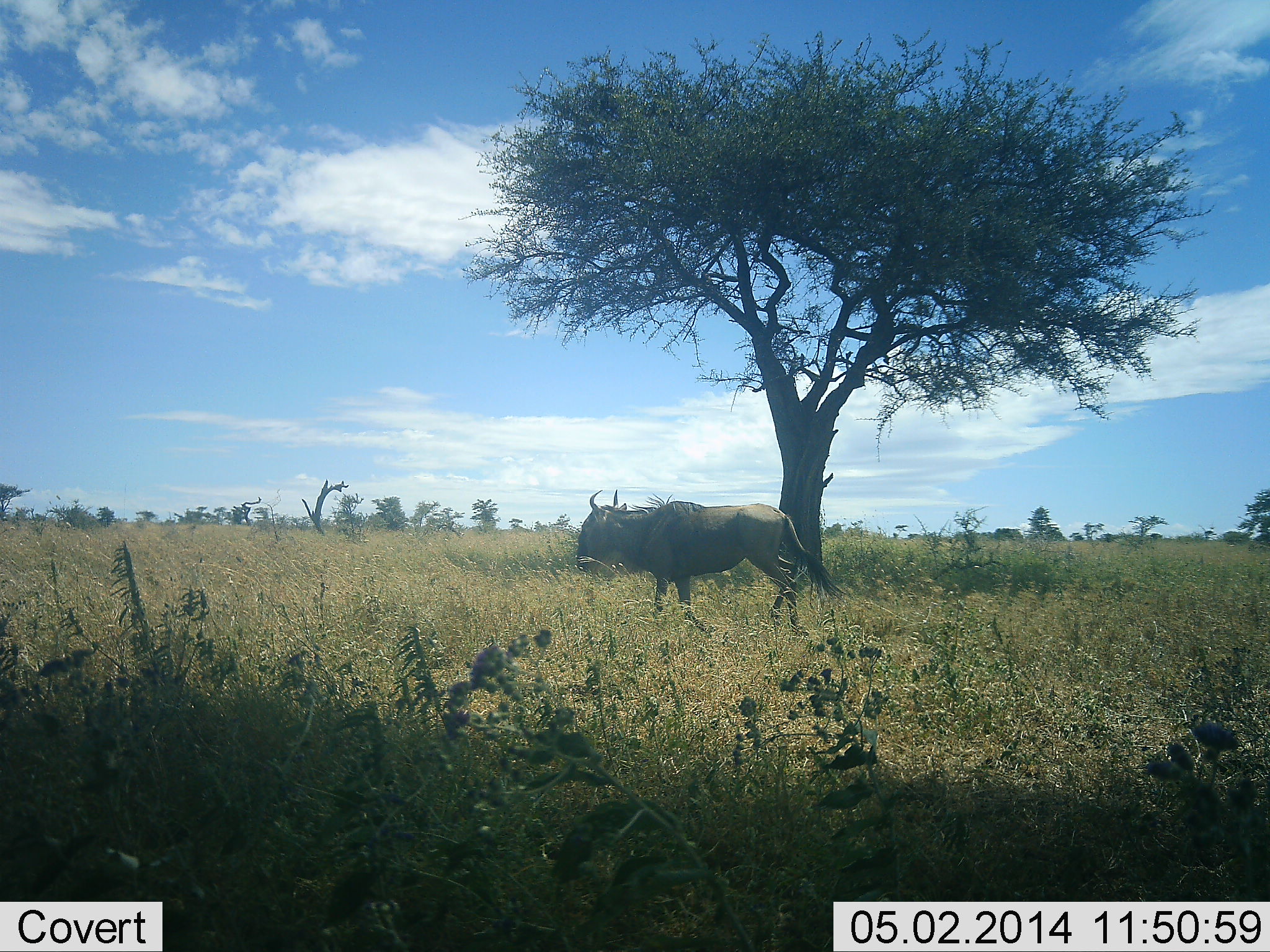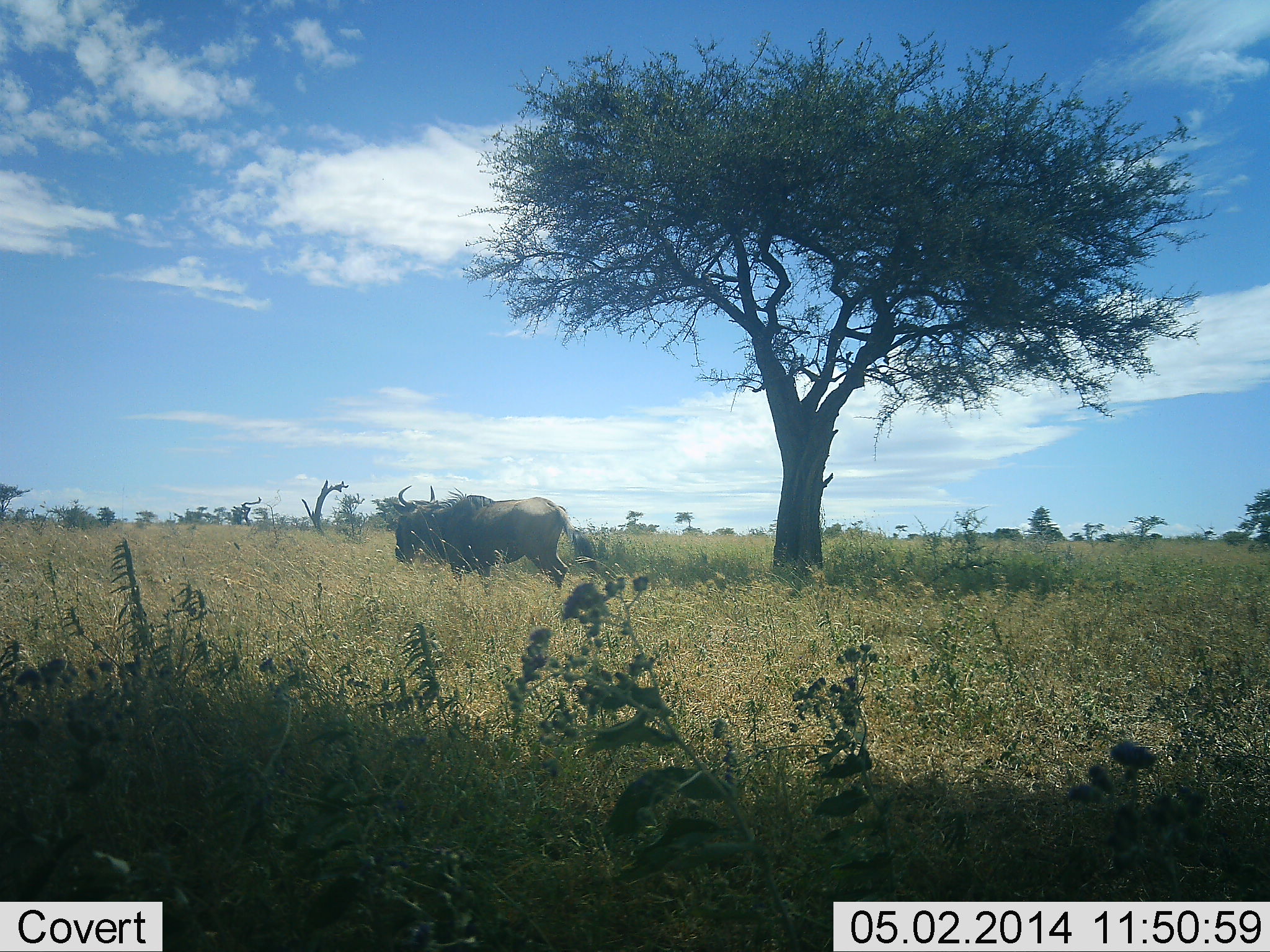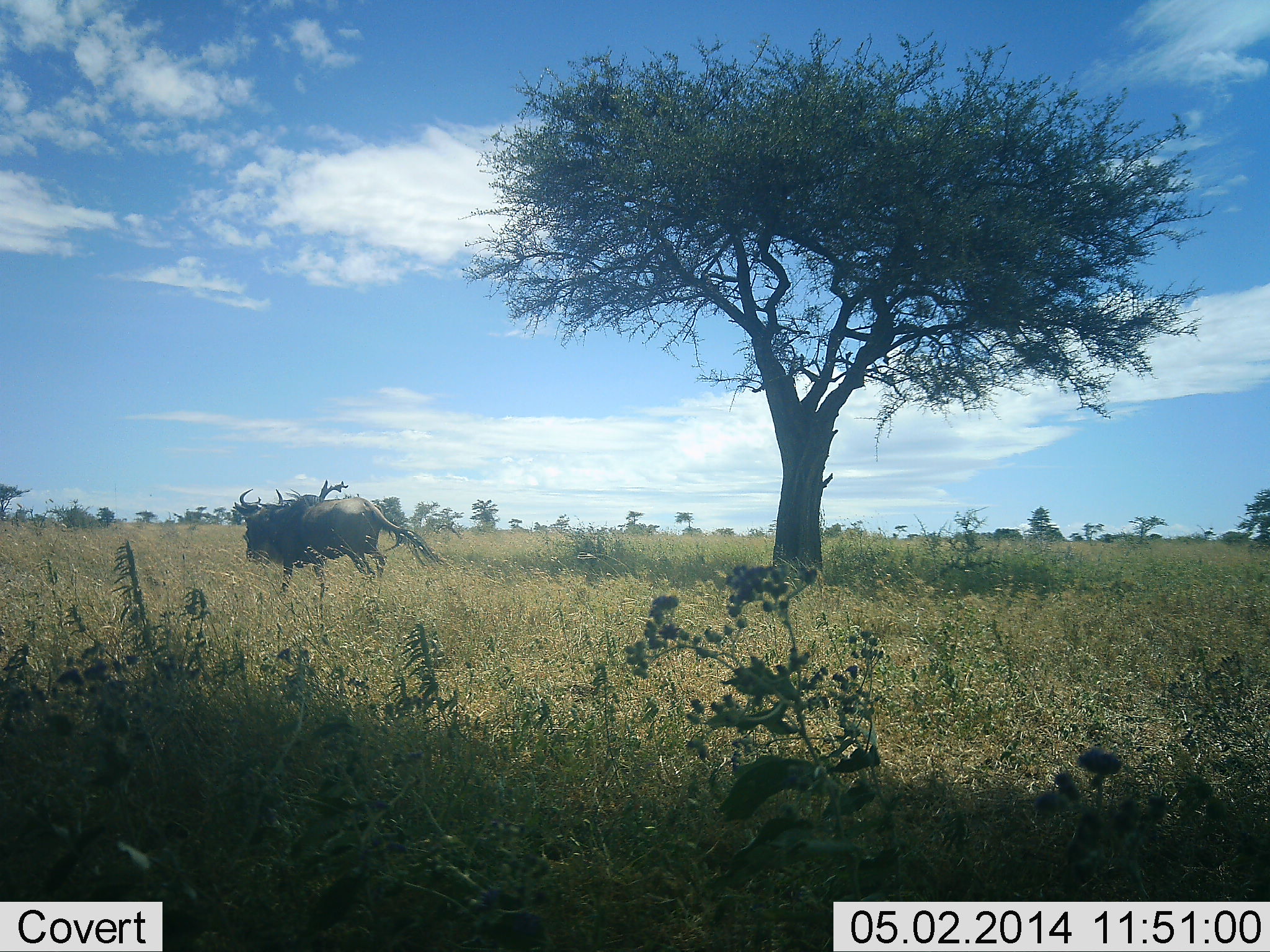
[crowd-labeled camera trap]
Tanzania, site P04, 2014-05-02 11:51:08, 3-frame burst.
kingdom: Animalia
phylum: Chordata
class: Mammalia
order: Artiodactyla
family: Bovidae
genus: Connochaetes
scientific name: Connochaetes taurinus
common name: blue wildebeest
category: wildebeest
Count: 1.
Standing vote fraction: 9%.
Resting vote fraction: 0%.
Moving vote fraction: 91%.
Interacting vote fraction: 0%.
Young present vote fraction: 0%.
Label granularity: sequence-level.